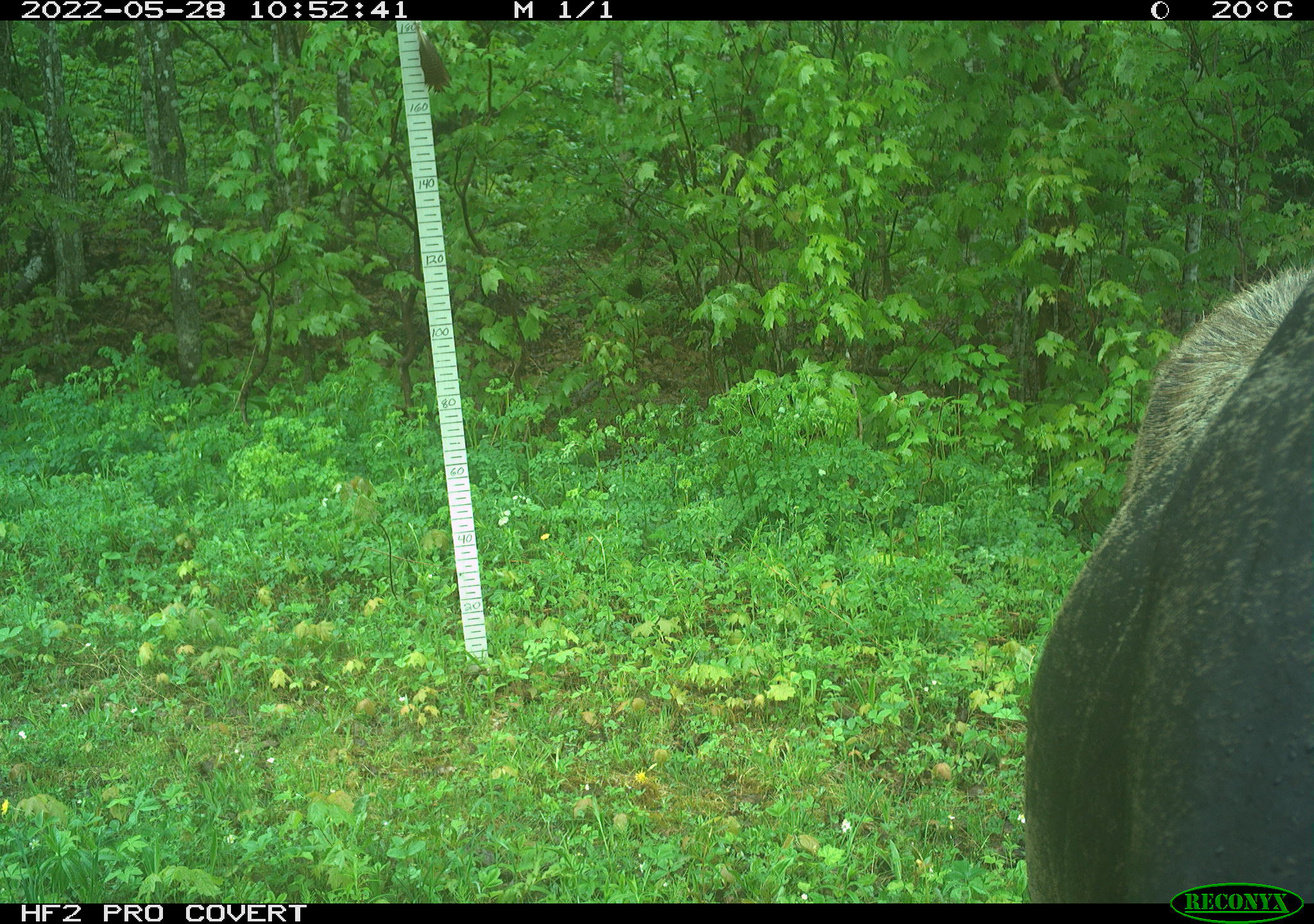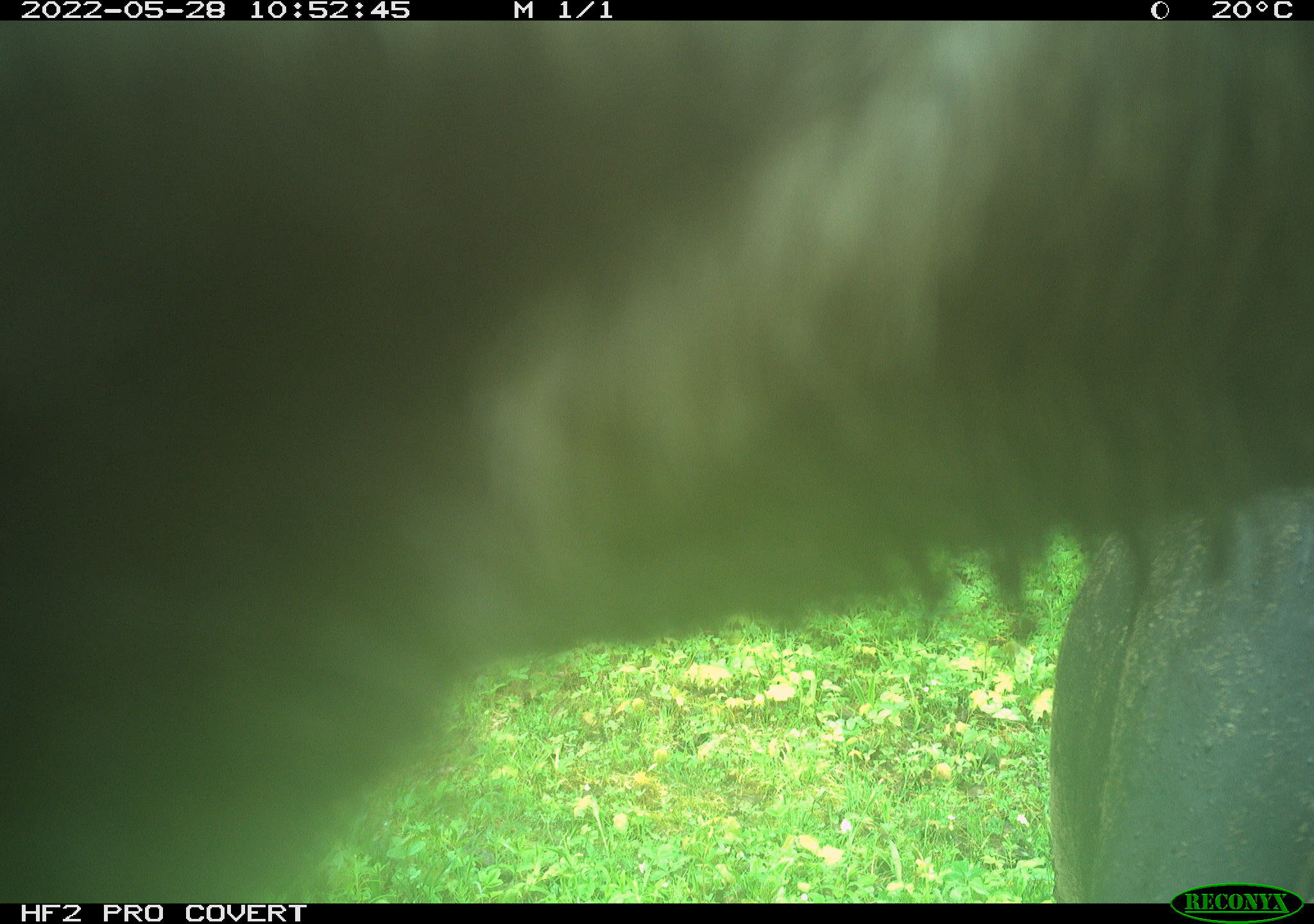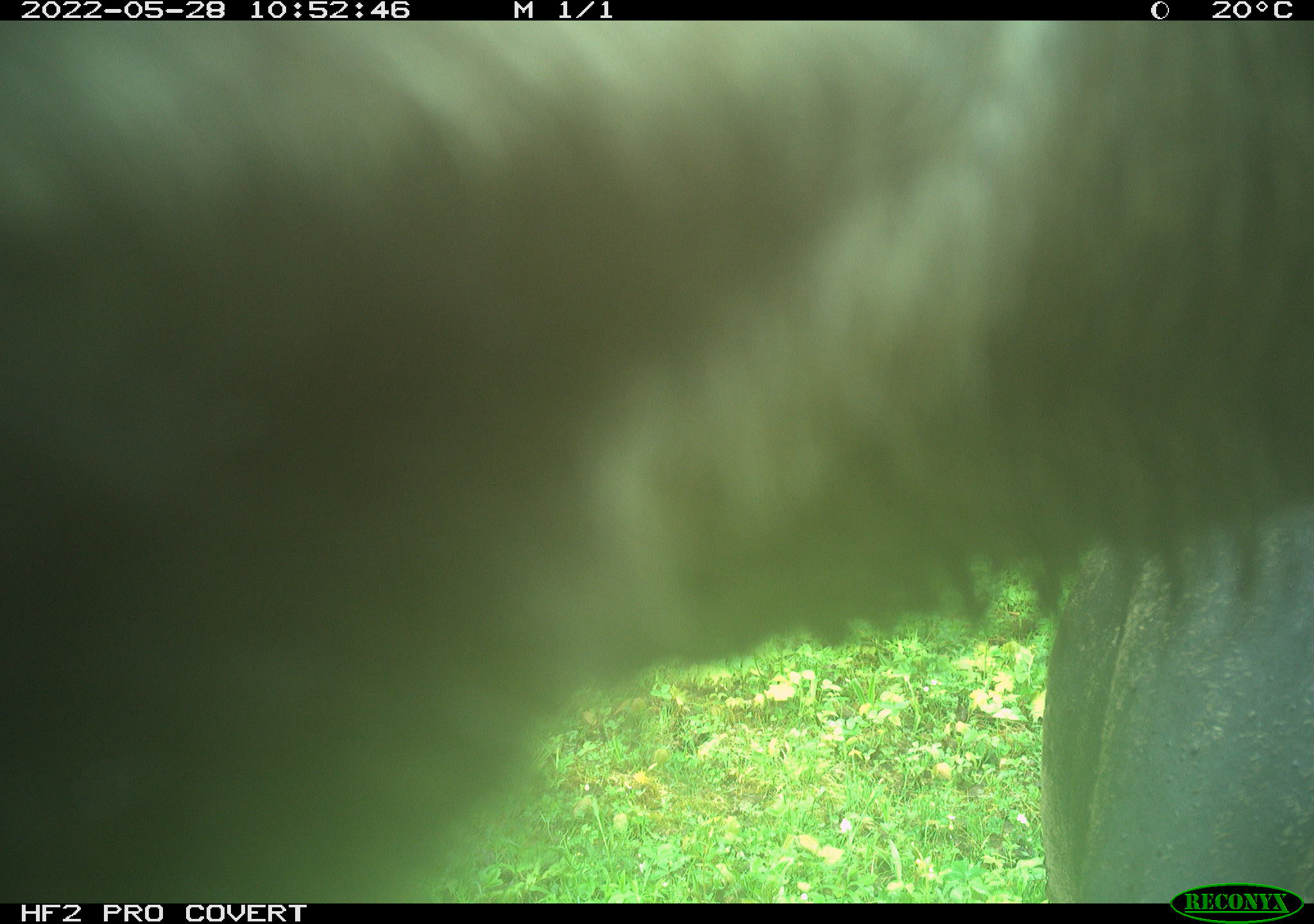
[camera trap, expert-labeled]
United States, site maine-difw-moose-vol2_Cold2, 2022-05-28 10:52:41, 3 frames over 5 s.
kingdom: Animalia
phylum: Chordata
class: Mammalia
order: Artiodactyla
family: Cervidae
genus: Alces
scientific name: Alces alces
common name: moose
Moose (Alces alces).